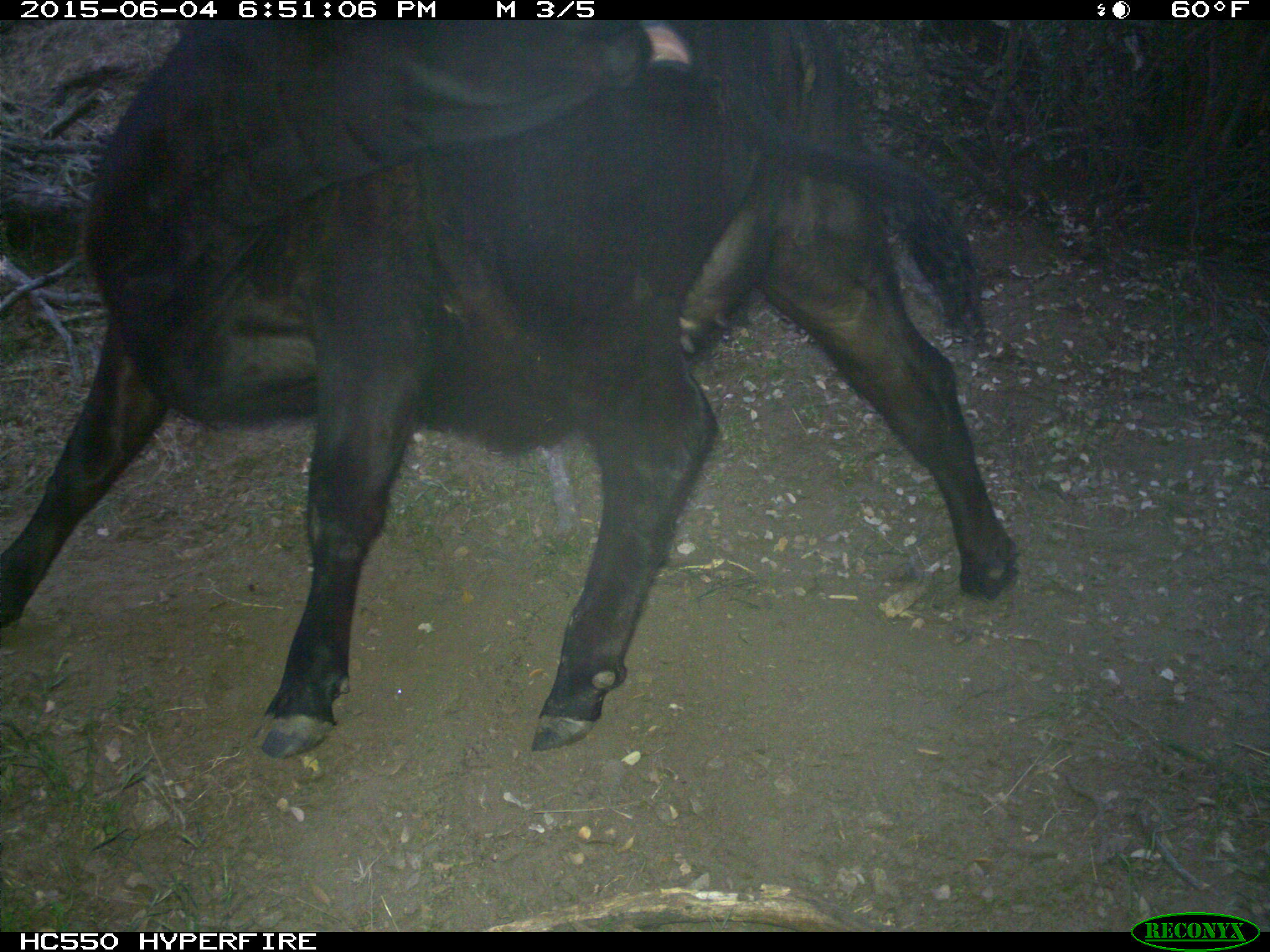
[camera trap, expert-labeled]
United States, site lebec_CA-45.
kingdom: Animalia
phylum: Chordata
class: Mammalia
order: Artiodactyla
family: Bovidae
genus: Bos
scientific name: Bos taurus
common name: domestic cow